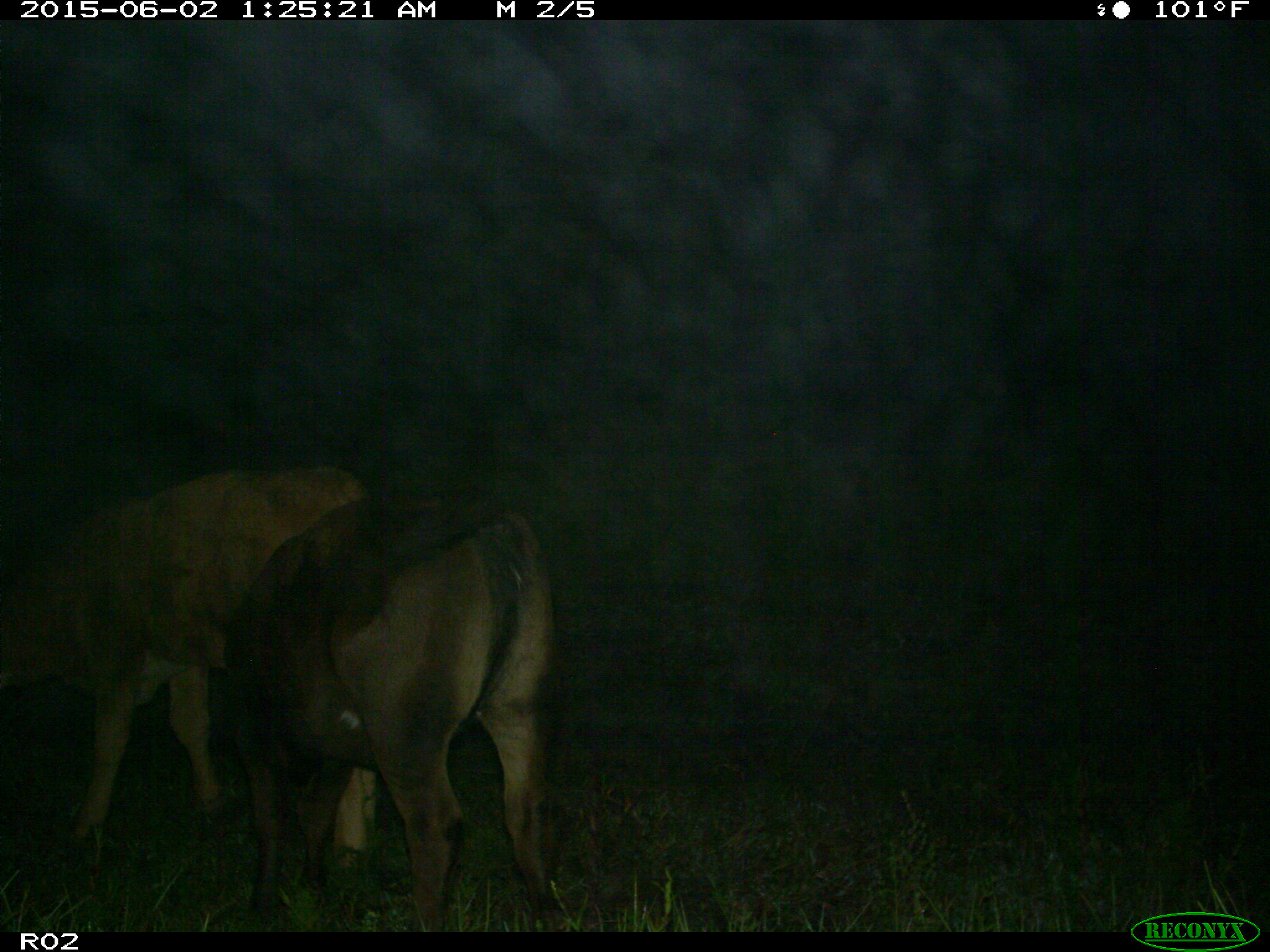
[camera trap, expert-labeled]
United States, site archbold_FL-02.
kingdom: Animalia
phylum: Chordata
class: Mammalia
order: Artiodactyla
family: Bovidae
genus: Bos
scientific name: Bos taurus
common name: domestic cow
Bos taurus (domestic cow).